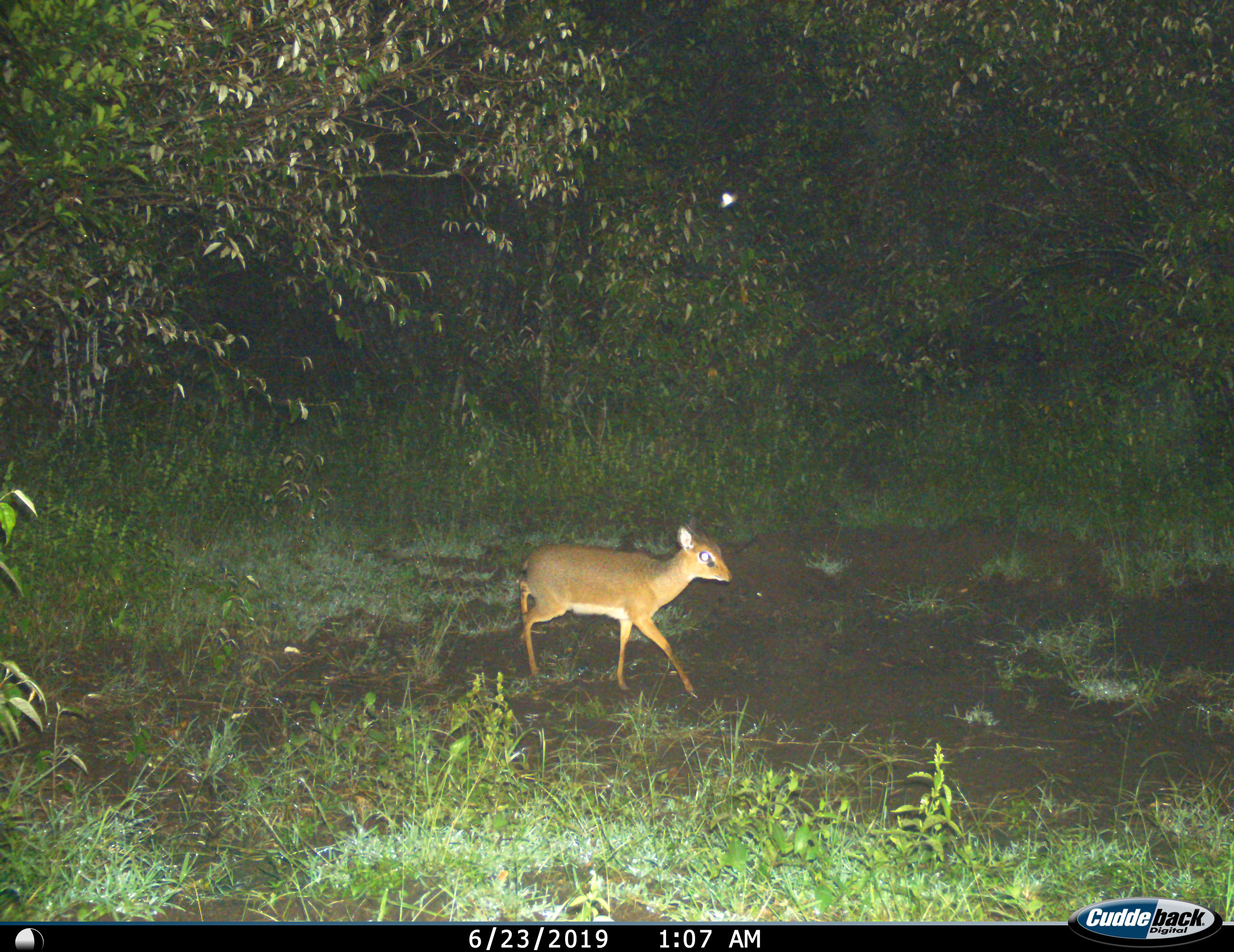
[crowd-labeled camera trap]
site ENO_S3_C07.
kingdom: Animalia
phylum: Chordata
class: Mammalia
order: Artiodactyla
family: Bovidae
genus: Madoqua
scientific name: Madoqua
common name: dik-dik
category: dikdik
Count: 1.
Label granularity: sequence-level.